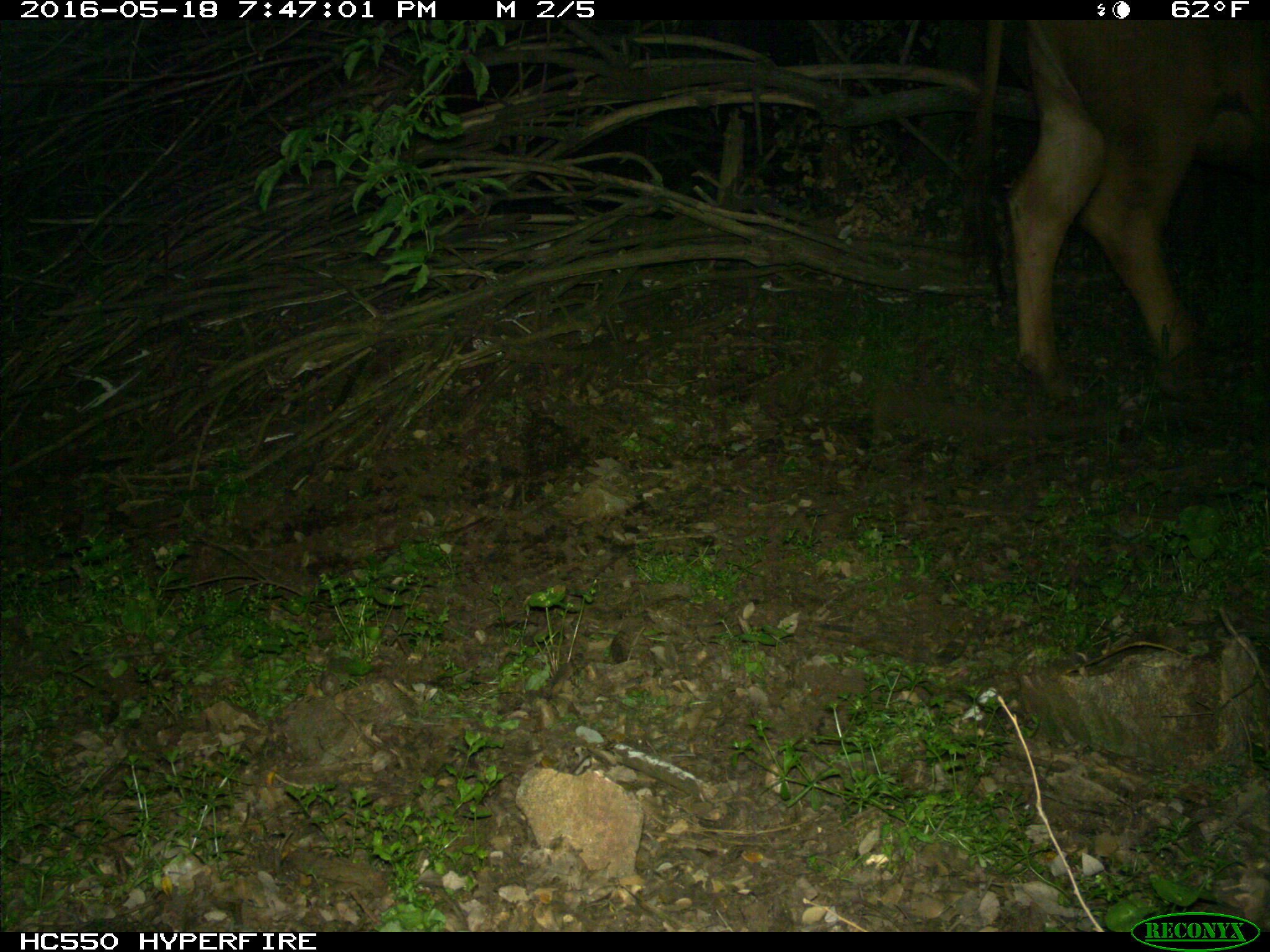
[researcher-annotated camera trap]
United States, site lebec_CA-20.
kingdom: Animalia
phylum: Chordata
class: Mammalia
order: Artiodactyla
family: Bovidae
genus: Bos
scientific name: Bos taurus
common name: domestic cow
Bos taurus (domestic cow).